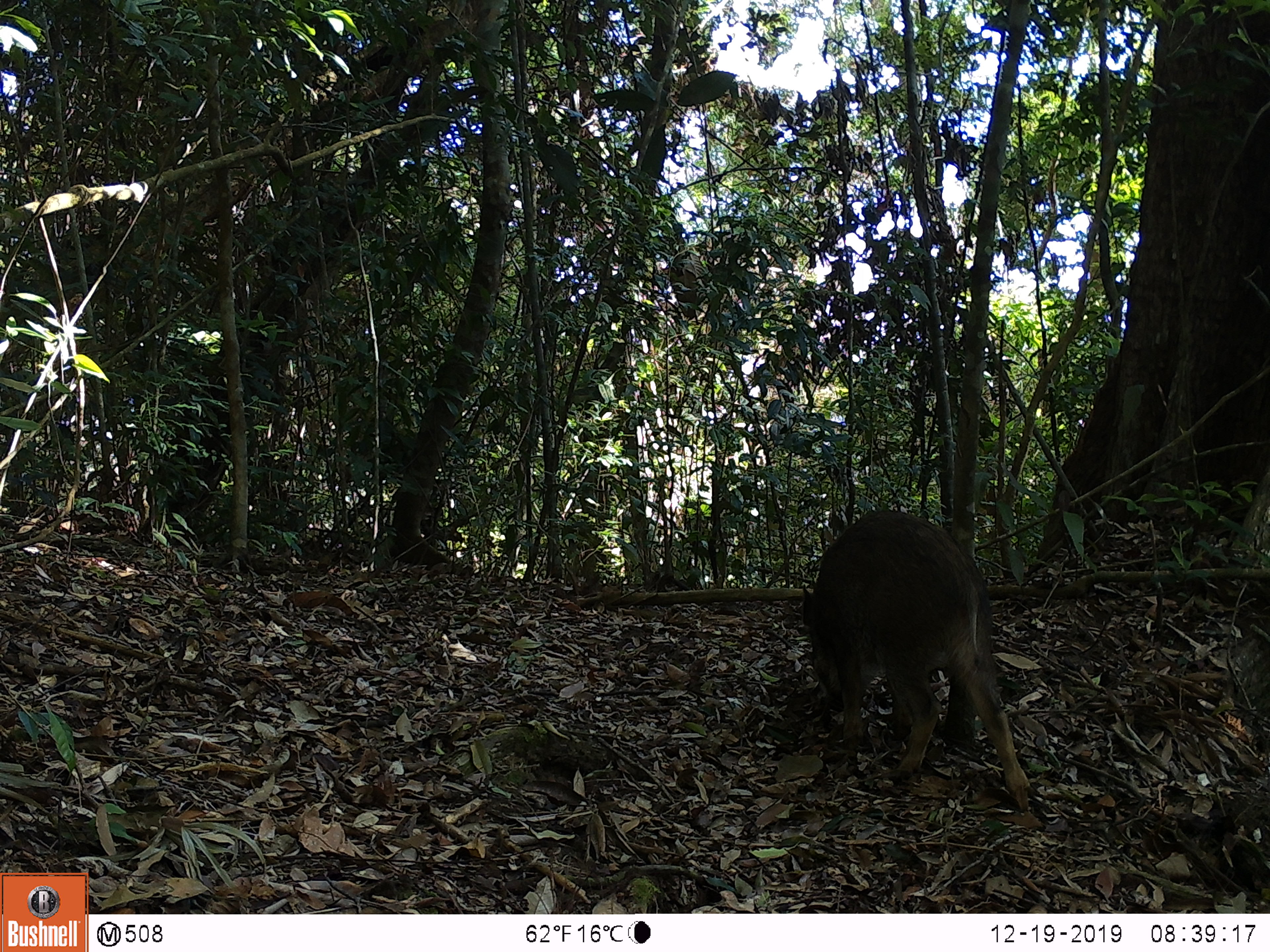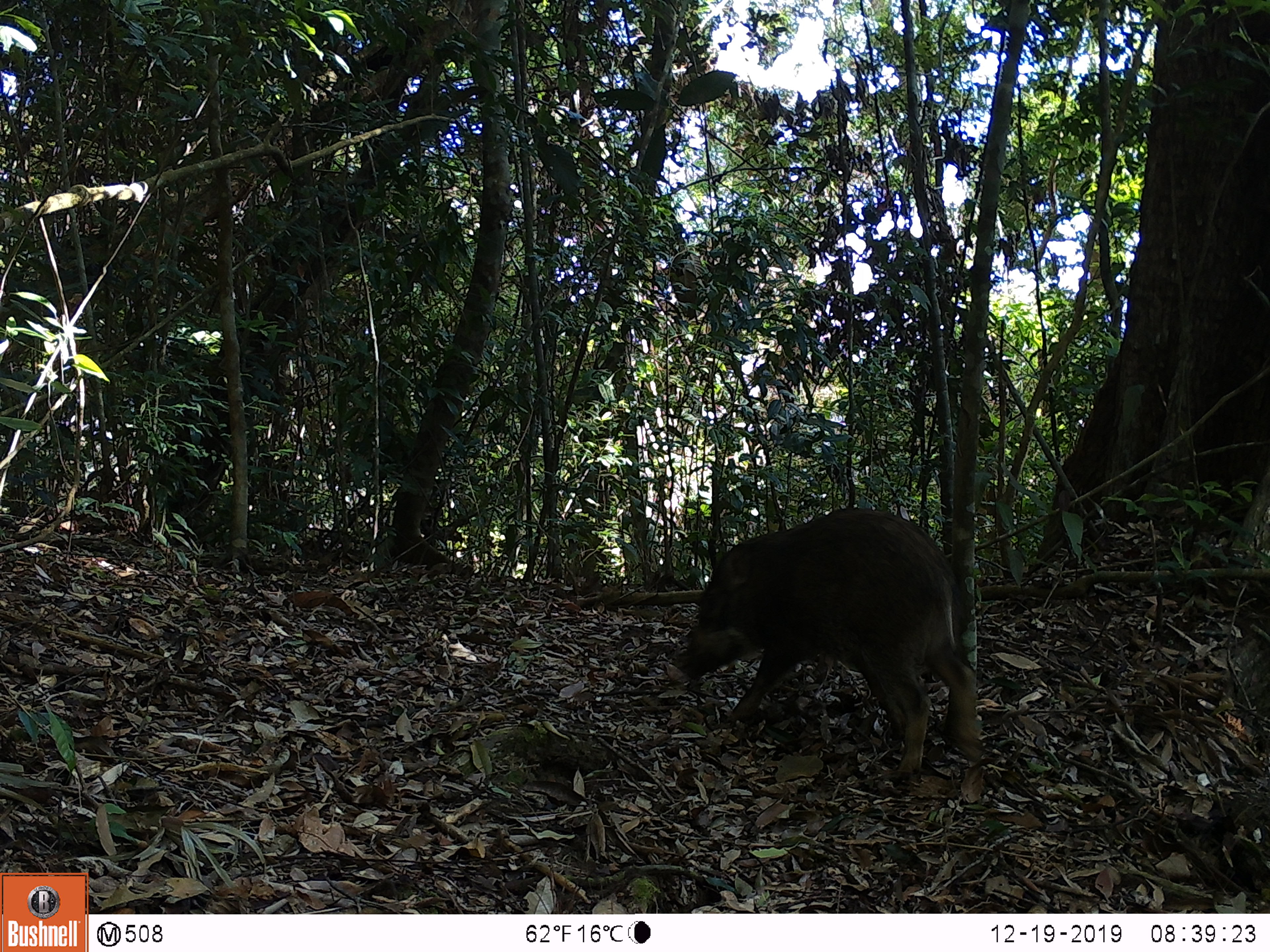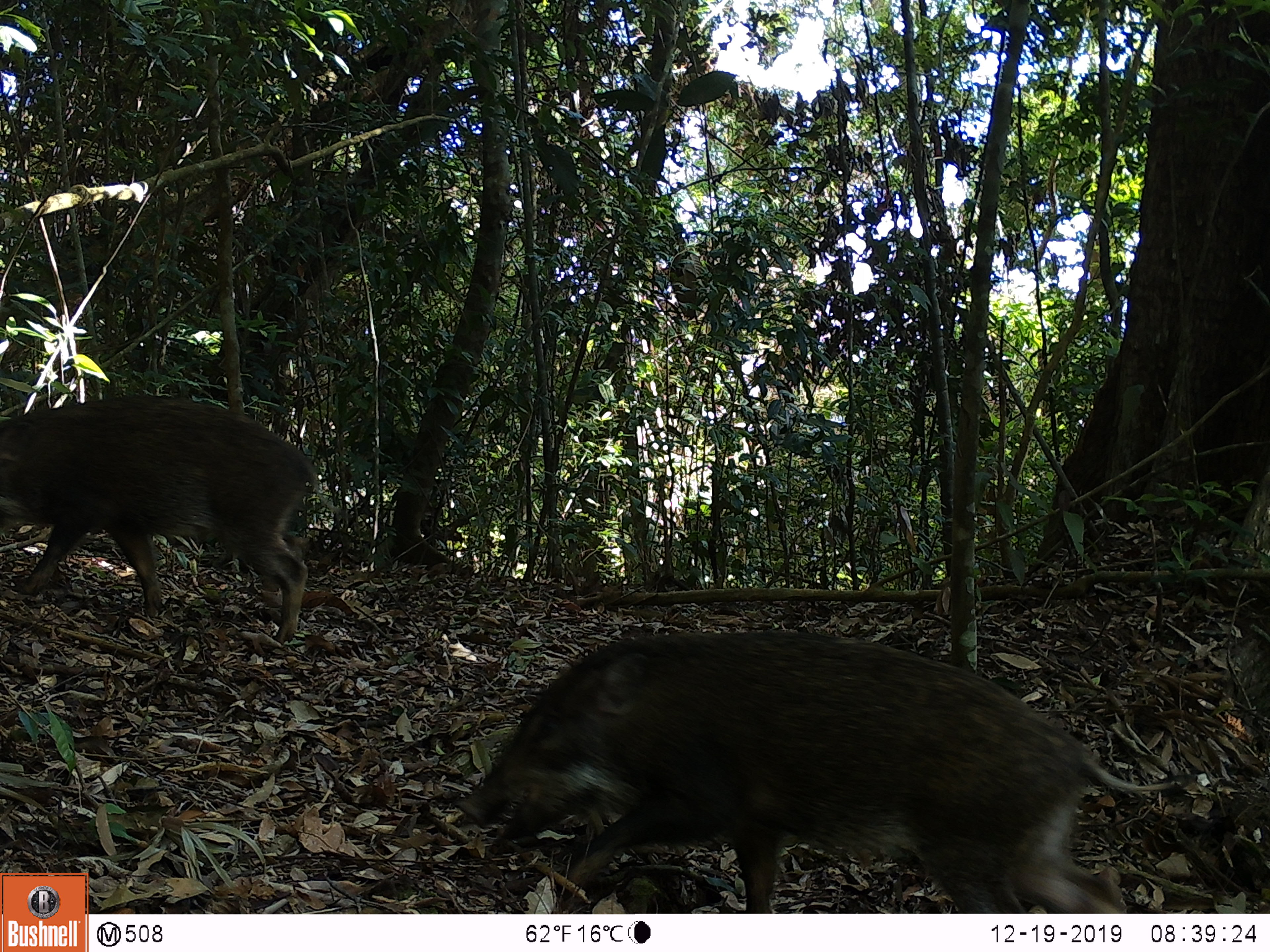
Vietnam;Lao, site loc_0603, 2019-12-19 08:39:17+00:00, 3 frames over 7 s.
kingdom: Animalia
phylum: Chordata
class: Mammalia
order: Artiodactyla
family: Suidae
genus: Sus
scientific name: Sus scrofa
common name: eurasian wild pig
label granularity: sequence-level